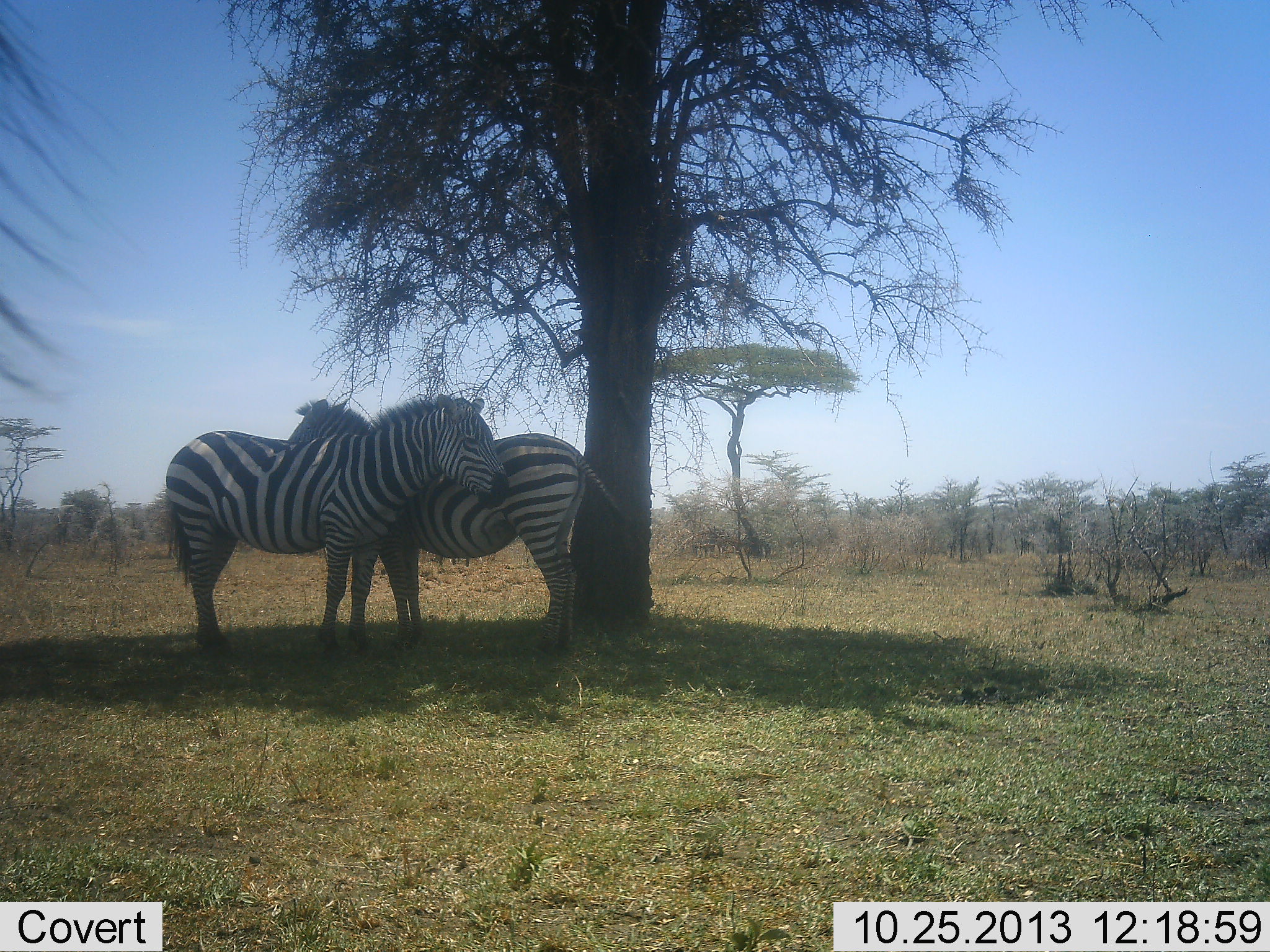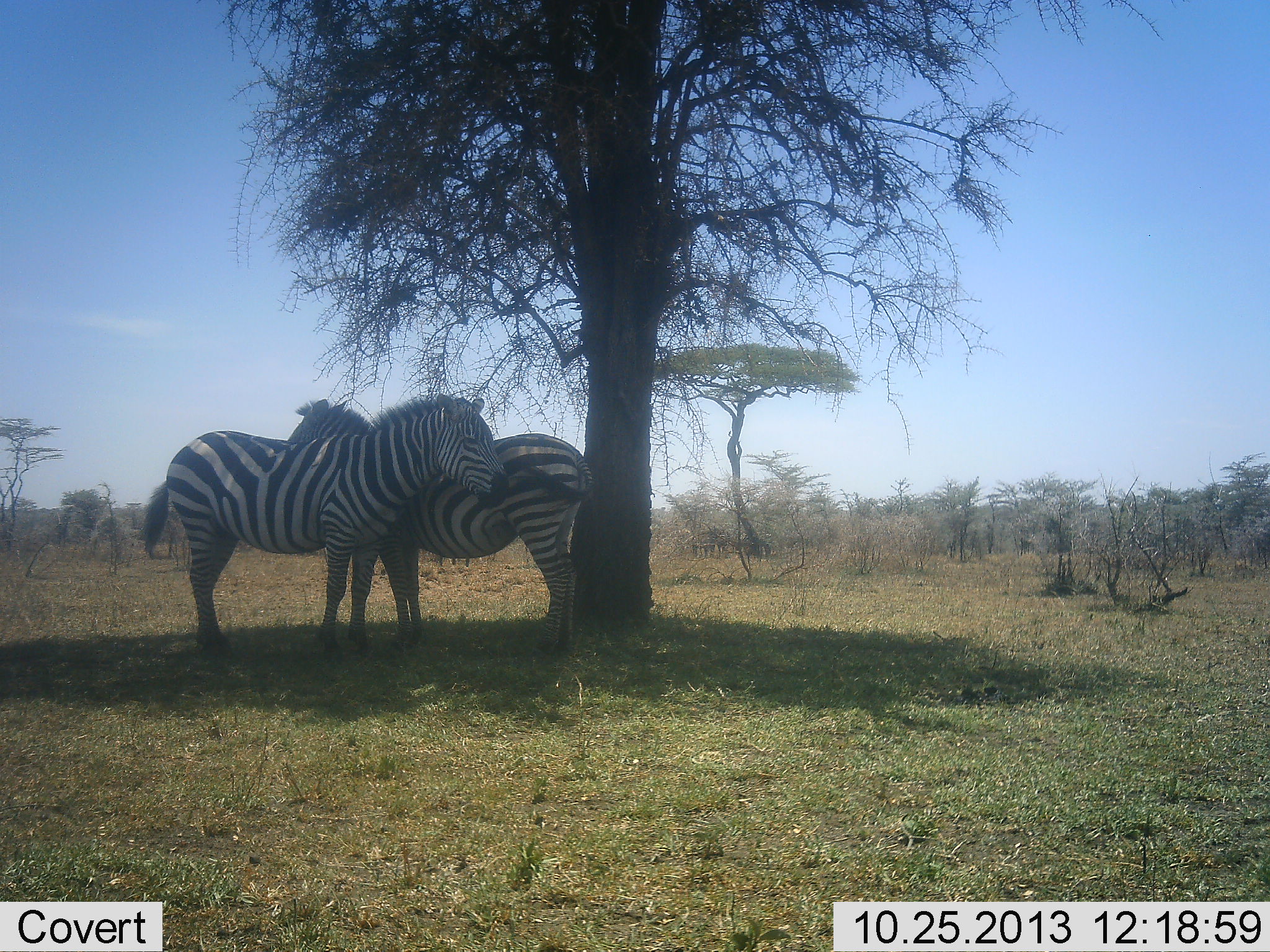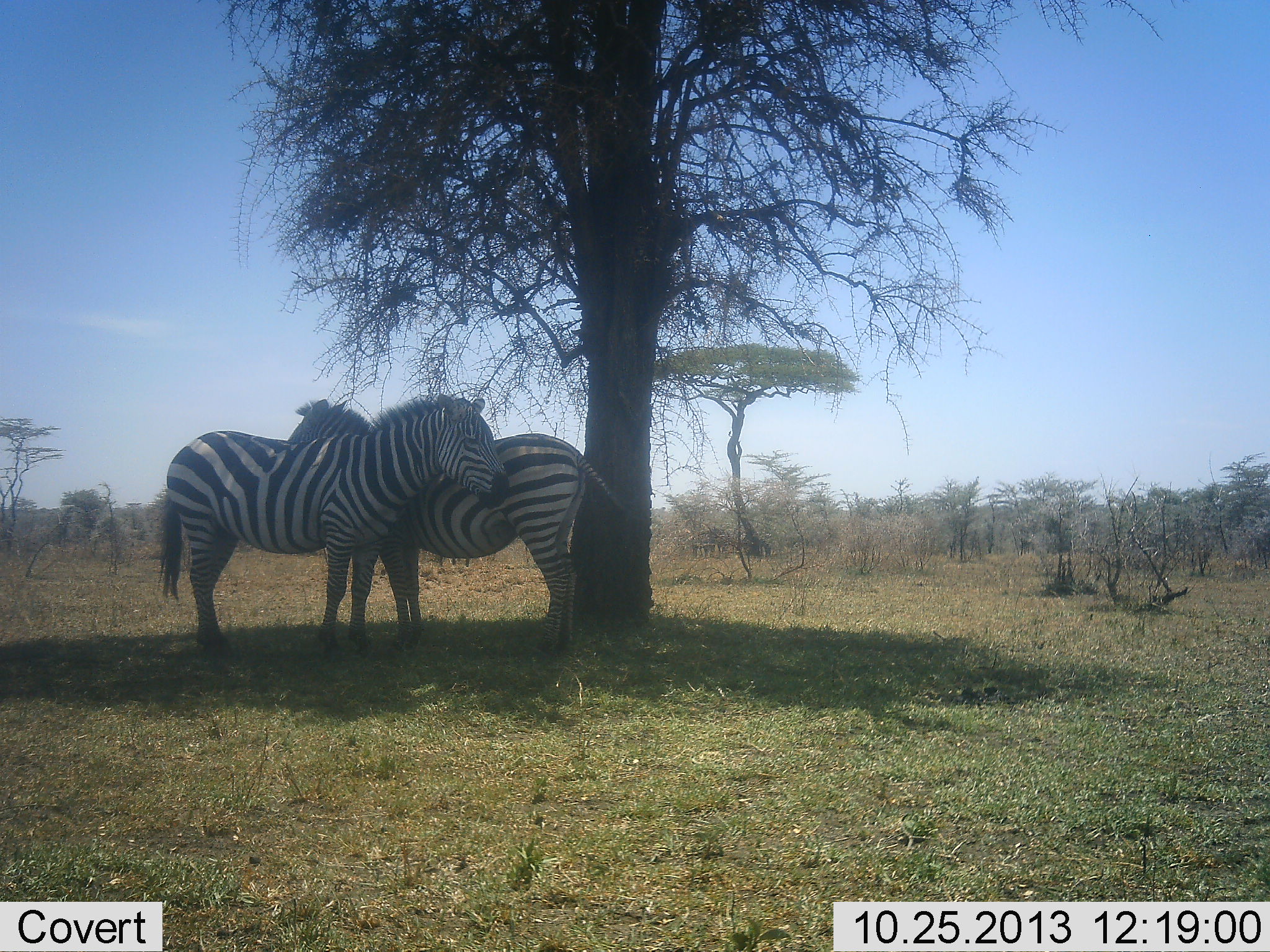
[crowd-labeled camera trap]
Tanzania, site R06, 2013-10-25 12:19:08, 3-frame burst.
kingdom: Animalia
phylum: Chordata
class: Mammalia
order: Perissodactyla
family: Equidae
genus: Equus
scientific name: Equus quagga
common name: plains zebra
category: zebra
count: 2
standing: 89%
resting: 11%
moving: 4%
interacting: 44%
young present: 0%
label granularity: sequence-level